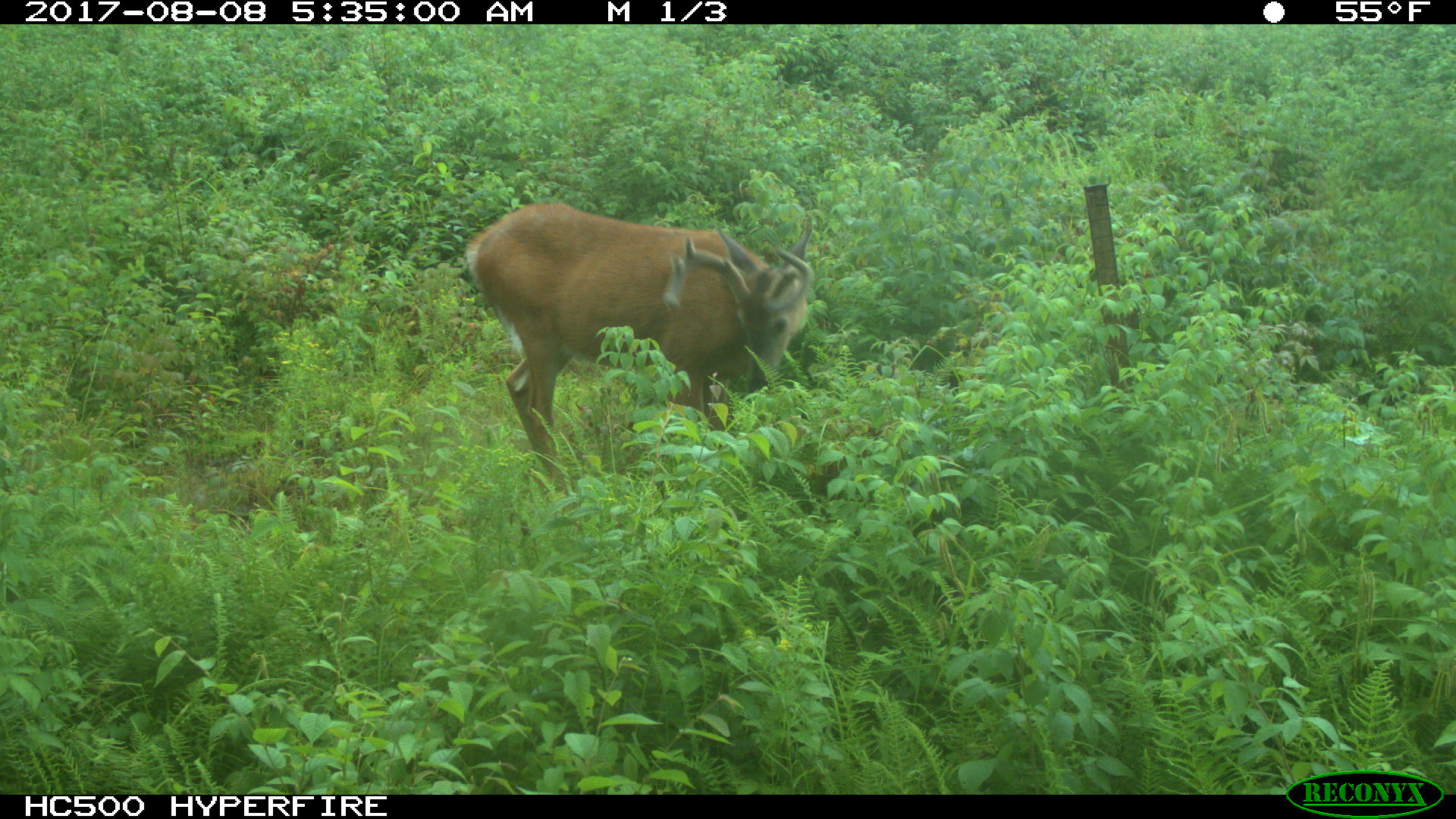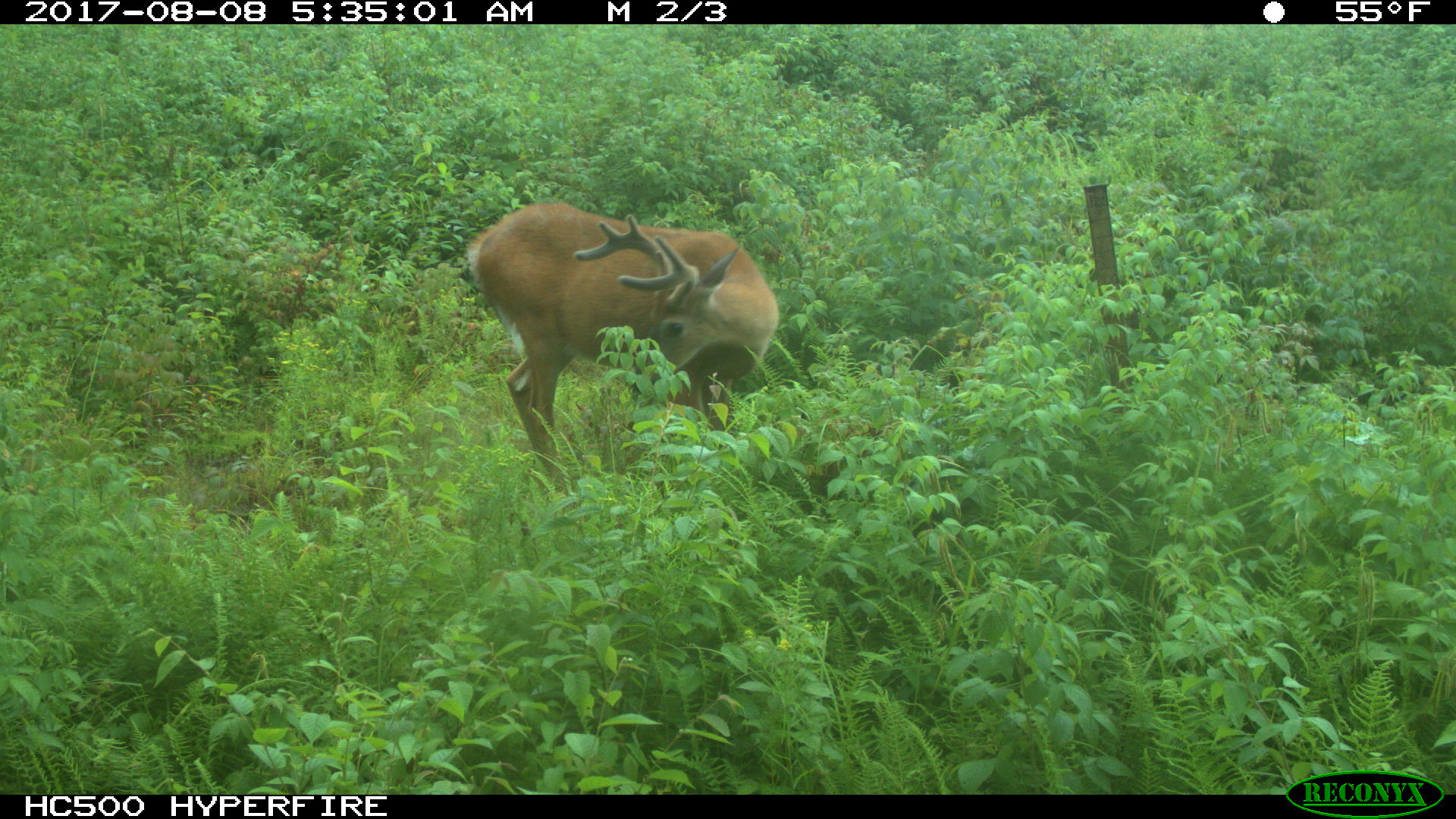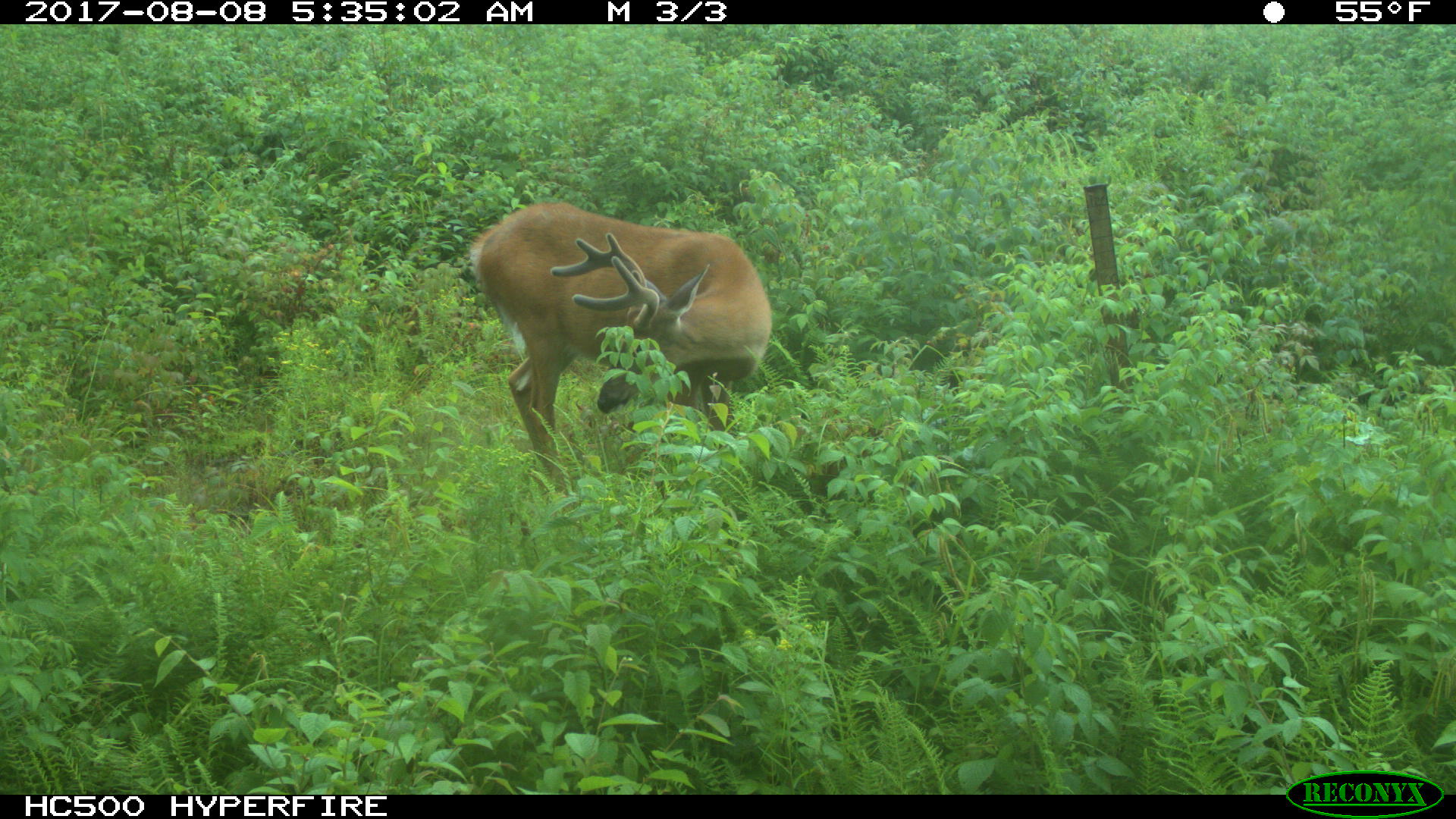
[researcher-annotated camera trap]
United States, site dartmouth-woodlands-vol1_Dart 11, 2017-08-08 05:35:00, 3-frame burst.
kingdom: Animalia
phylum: Chordata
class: Mammalia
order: Artiodactyla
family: Cervidae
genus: Odocoileus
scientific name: Odocoileus virginianus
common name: white-tailed deer